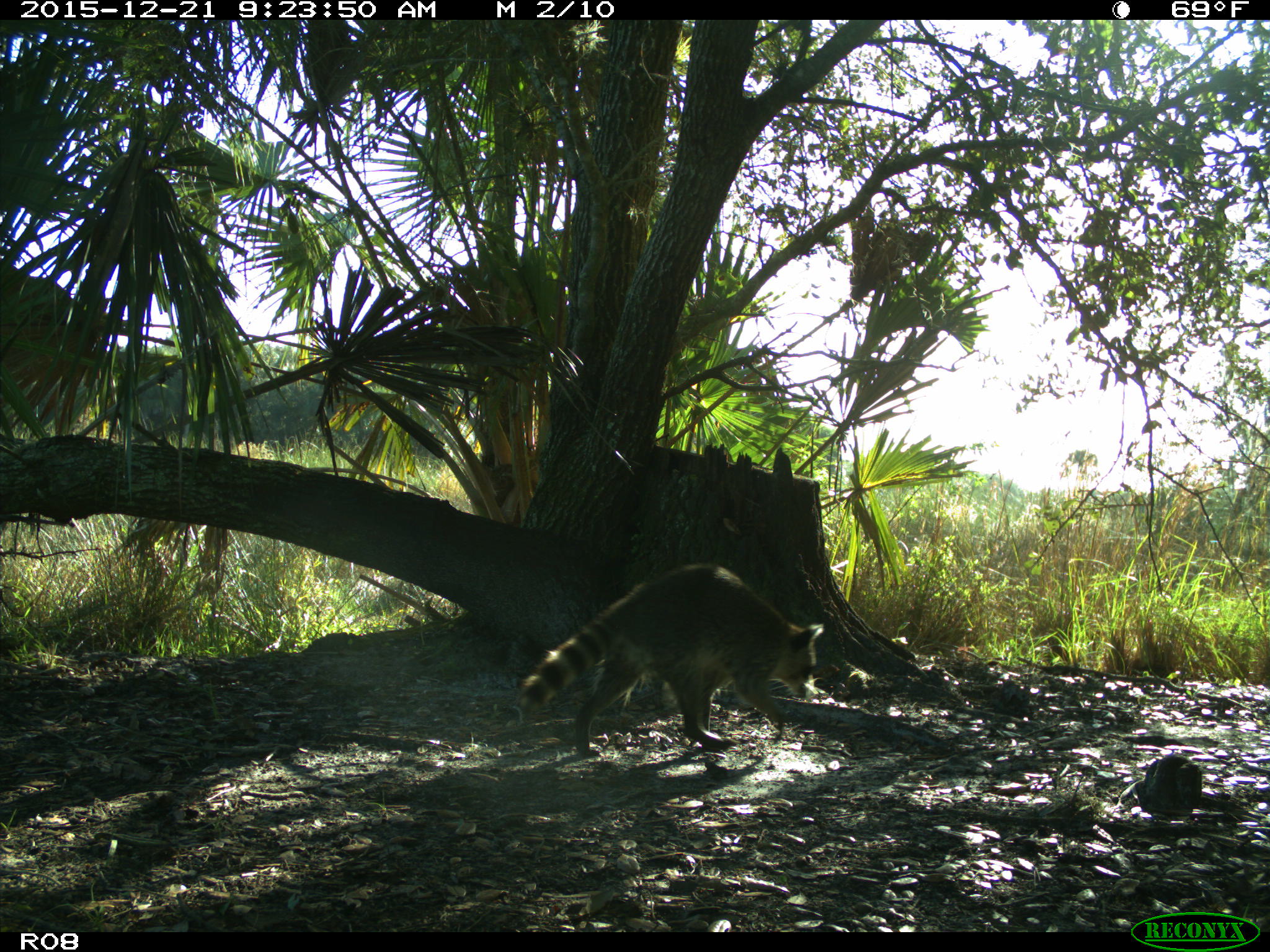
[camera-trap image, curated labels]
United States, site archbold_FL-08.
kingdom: Animalia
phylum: Chordata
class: Mammalia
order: Carnivora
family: Procyonidae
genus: Procyon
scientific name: Procyon lotor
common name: common raccoon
Procyon lotor (common raccoon).